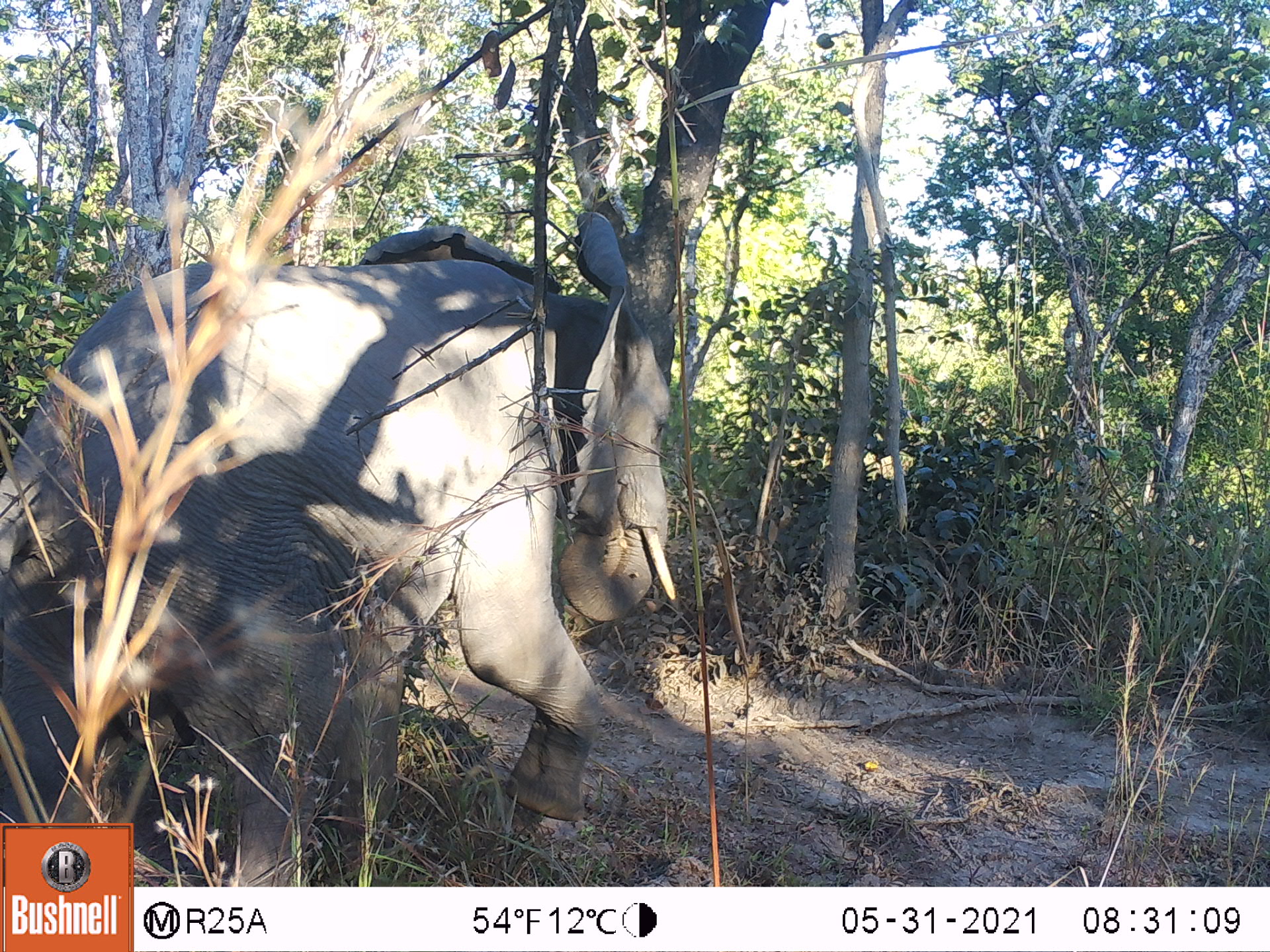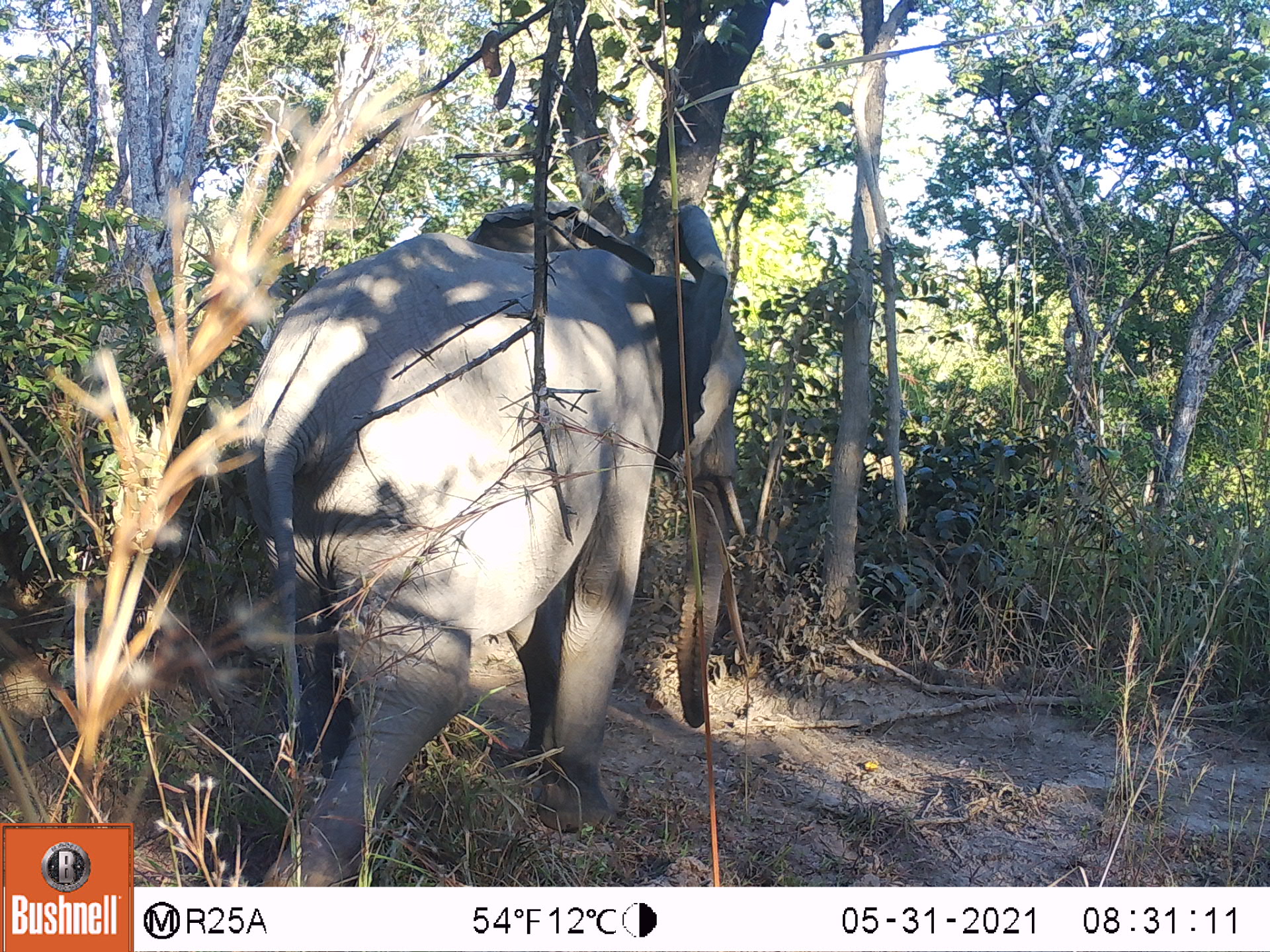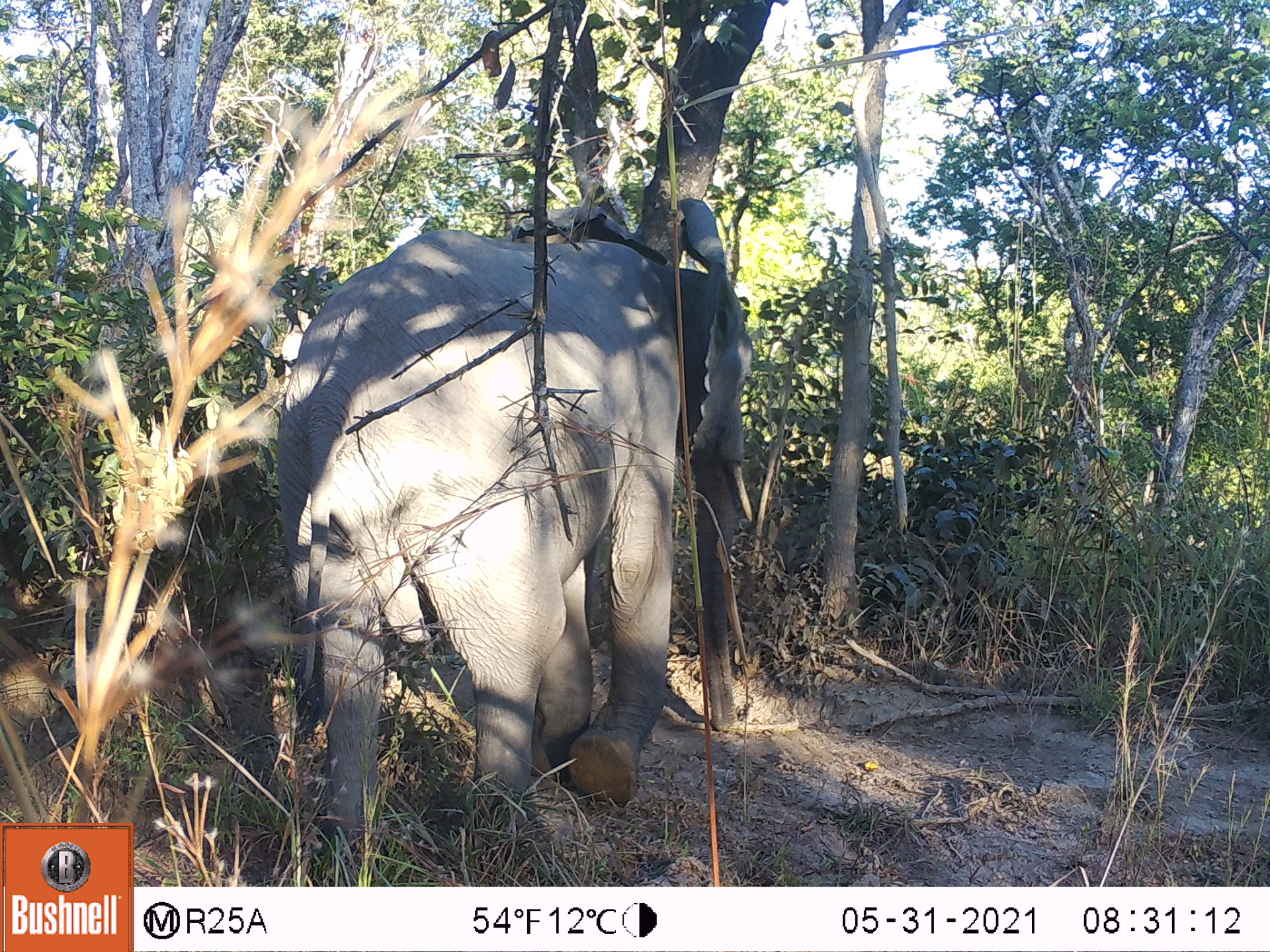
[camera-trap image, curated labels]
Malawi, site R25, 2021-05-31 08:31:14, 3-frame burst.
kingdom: Animalia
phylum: Chordata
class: Mammalia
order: Proboscidea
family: Elephantidae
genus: Loxodonta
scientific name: Loxodonta africana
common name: african savanna elephant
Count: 1.